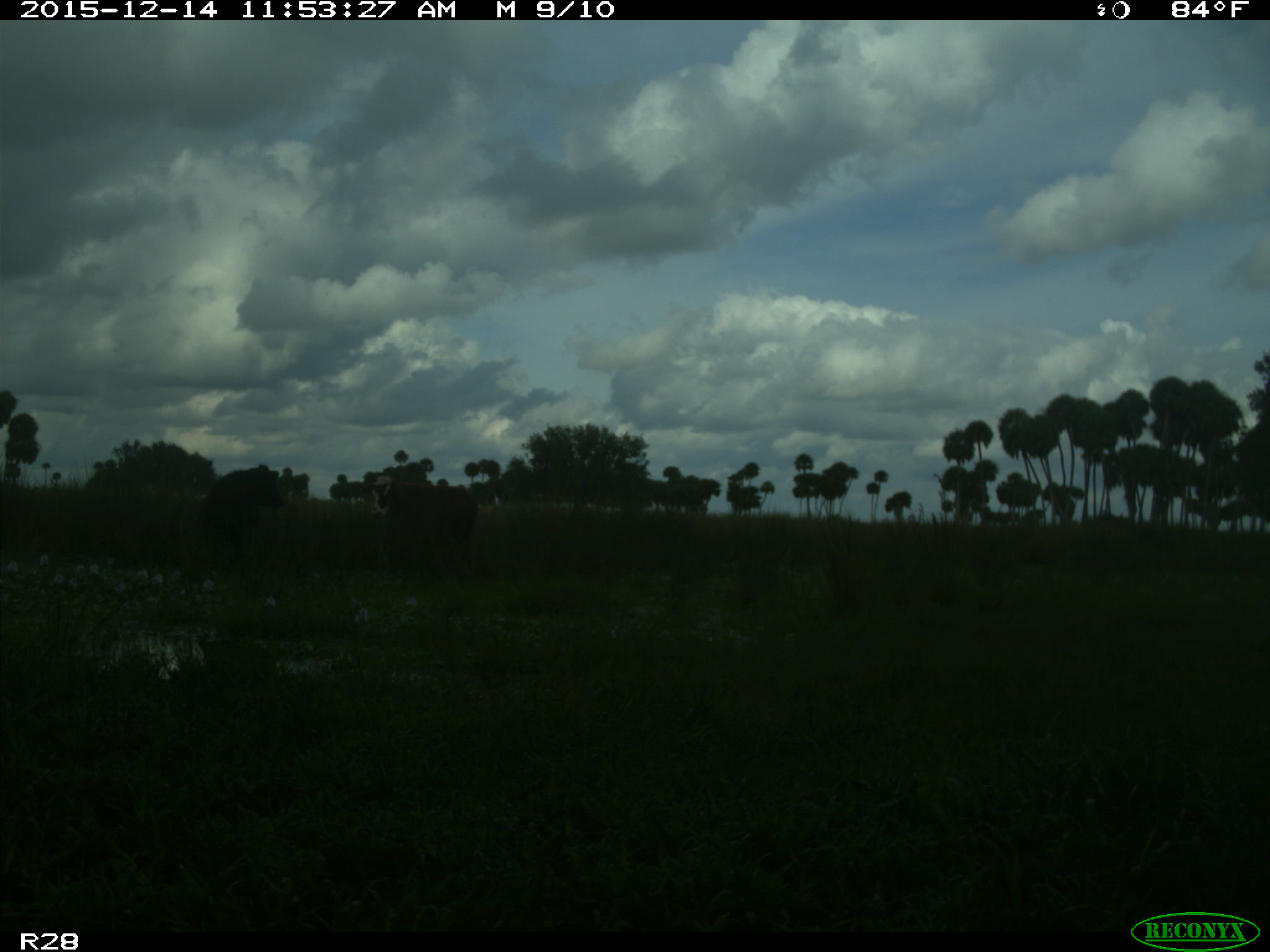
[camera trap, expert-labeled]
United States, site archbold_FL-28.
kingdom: Animalia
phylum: Chordata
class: Mammalia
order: Artiodactyla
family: Bovidae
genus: Bos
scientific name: Bos taurus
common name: domestic cow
Bos taurus (domestic cow).